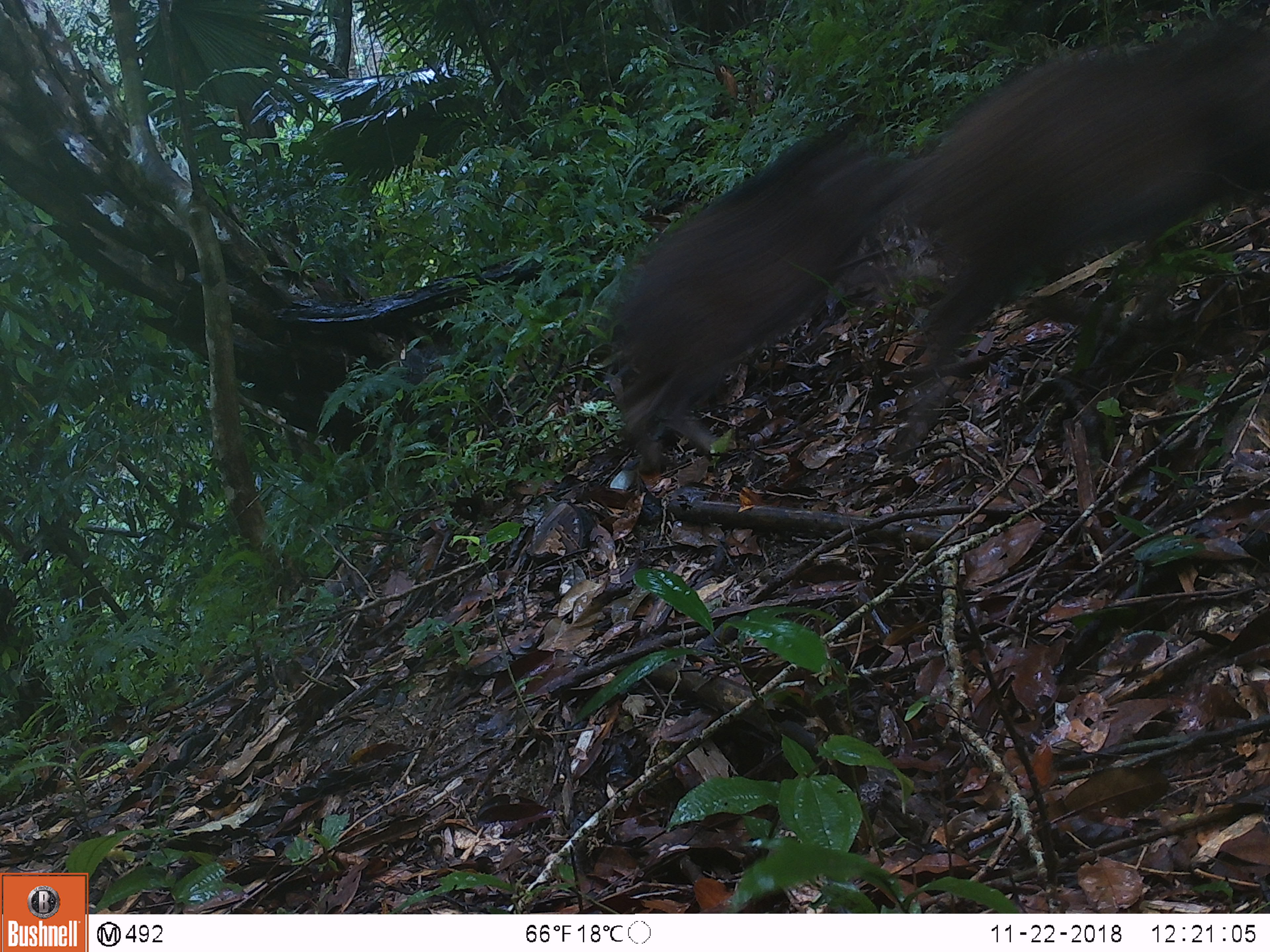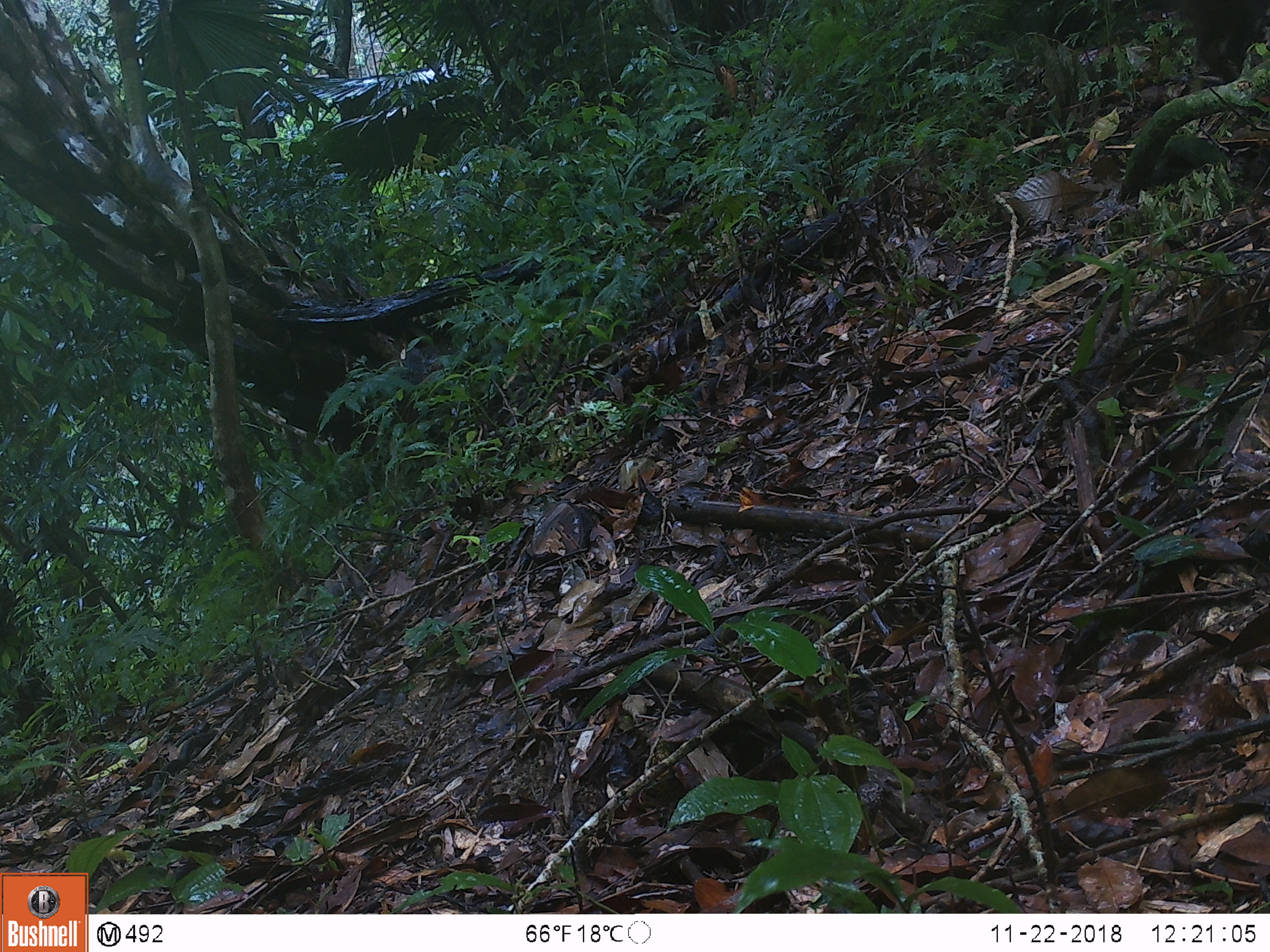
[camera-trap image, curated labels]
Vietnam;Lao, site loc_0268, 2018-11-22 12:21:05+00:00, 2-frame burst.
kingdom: Animalia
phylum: Chordata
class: Mammalia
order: Artiodactyla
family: Suidae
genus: Sus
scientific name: Sus scrofa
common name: eurasian wild pig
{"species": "eurasian wild pig (Sus scrofa)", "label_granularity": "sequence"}